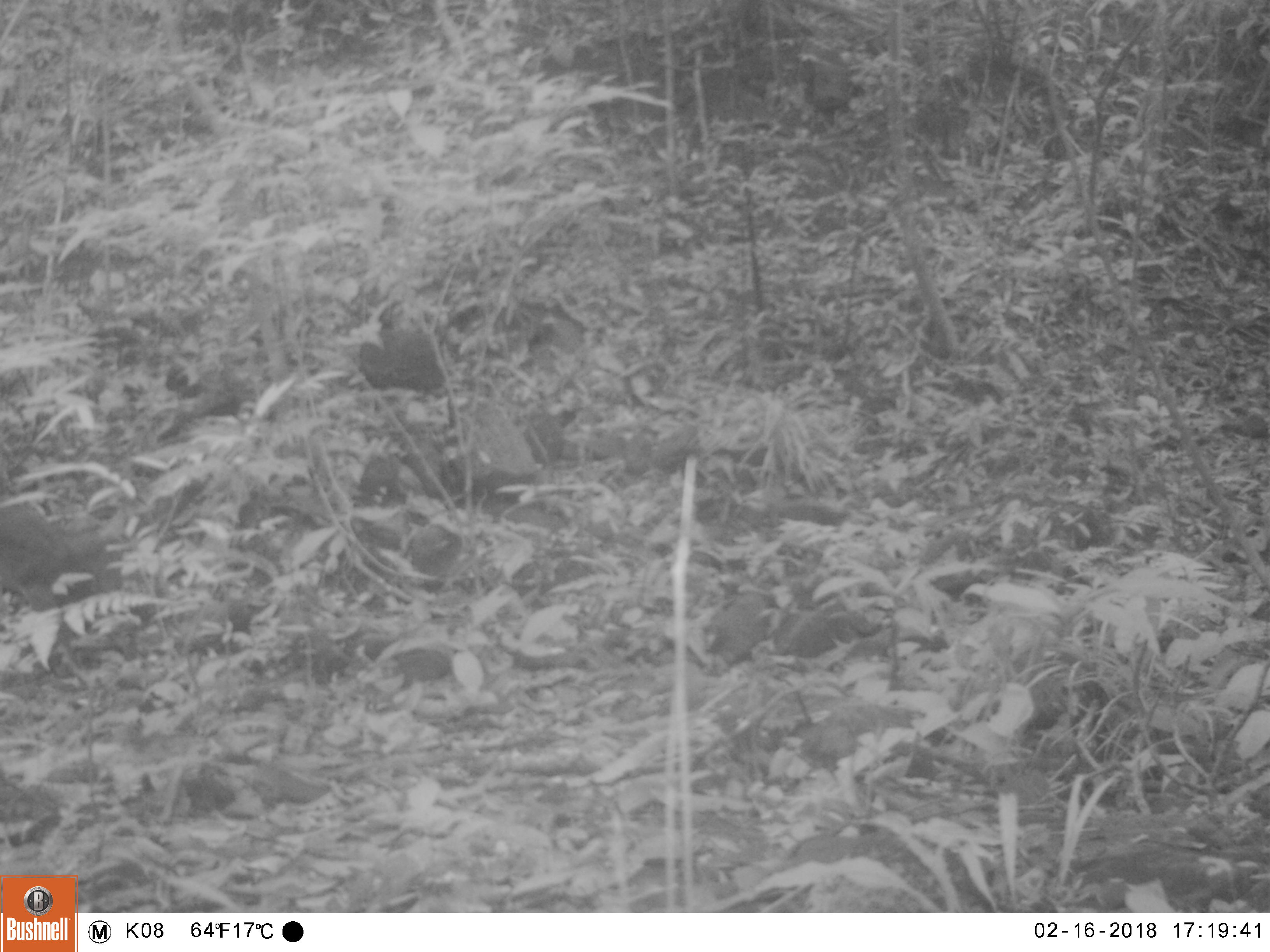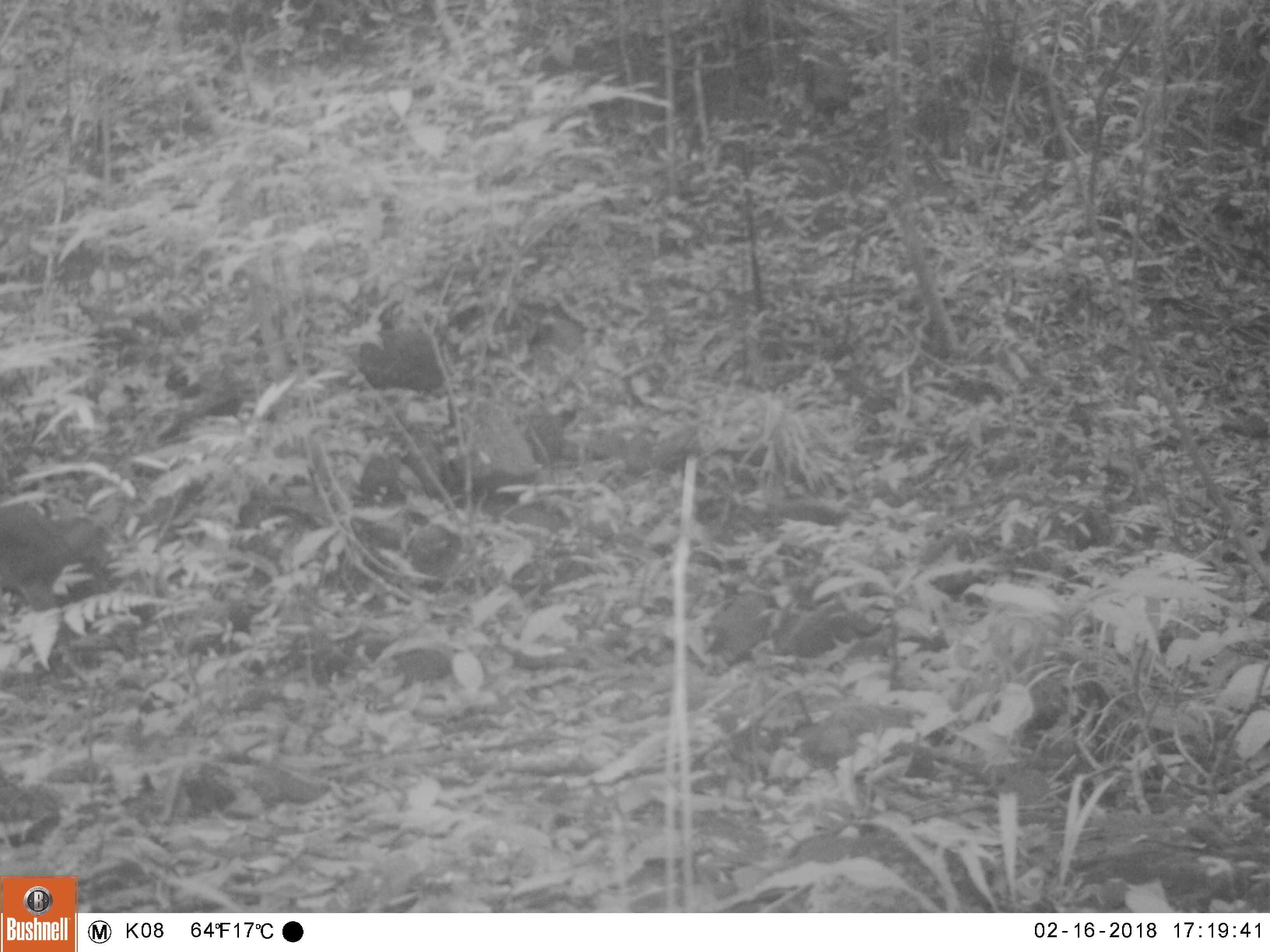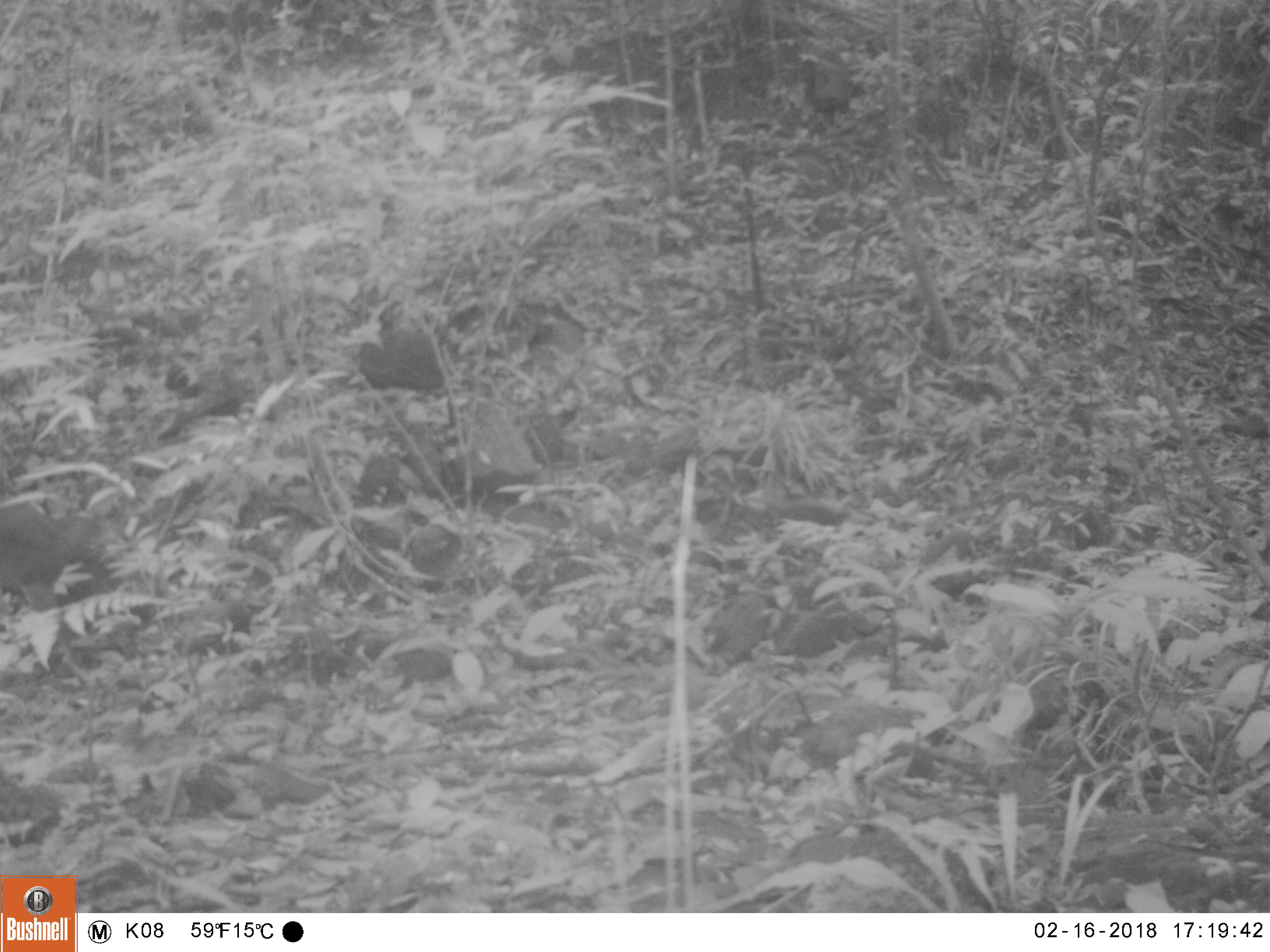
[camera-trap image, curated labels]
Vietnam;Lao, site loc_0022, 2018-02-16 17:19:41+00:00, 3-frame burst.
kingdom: Animalia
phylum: Chordata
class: Mammalia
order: Artiodactyla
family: Cervidae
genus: Muntiacus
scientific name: Muntiacus vuquangensis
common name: large-antlered muntjac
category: large antlered muntjac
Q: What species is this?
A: Large antlered muntjac (large-antlered muntjac) (Muntiacus vuquangensis).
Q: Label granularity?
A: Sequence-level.